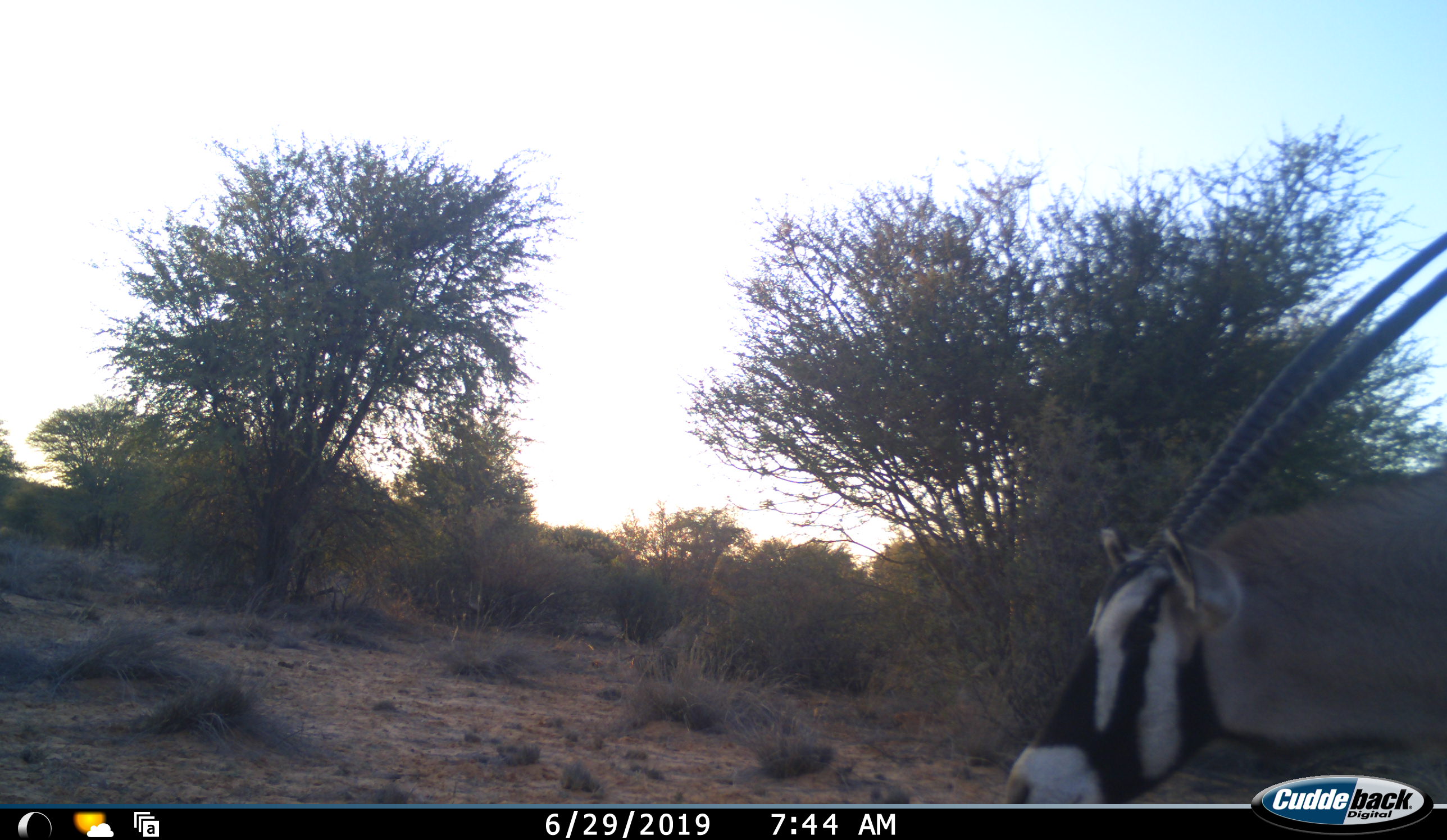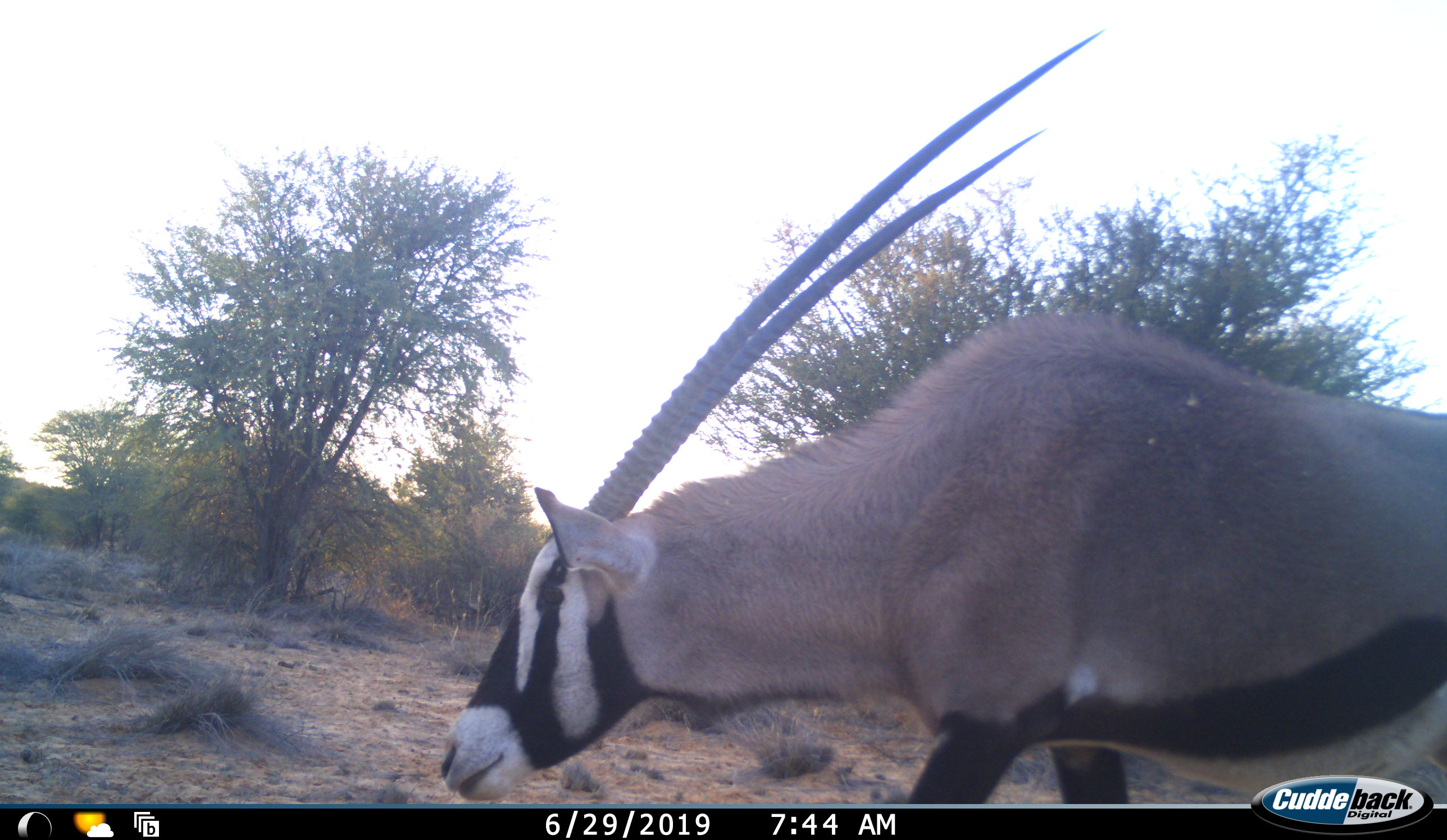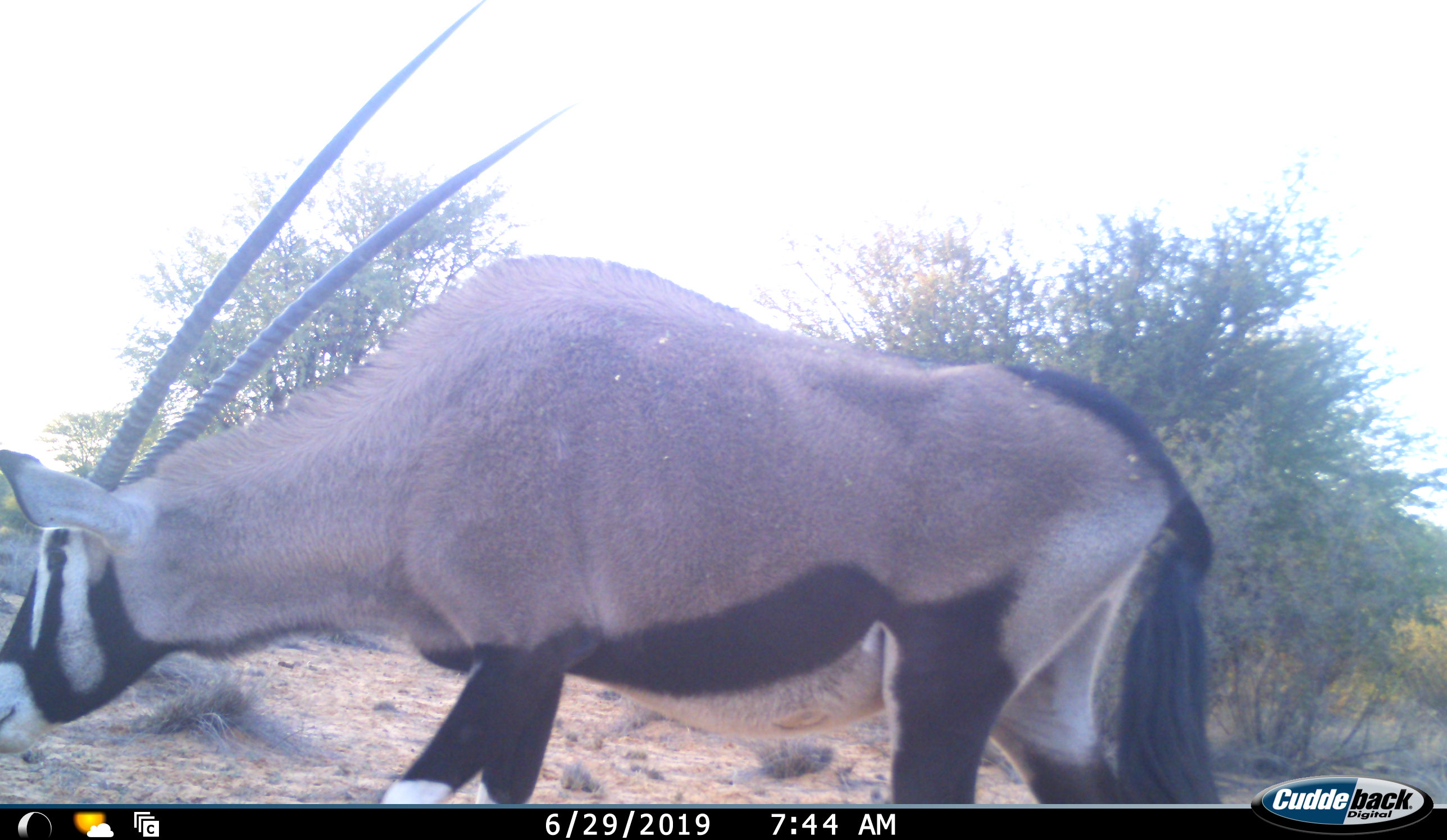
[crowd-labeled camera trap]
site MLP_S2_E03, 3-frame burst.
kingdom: Animalia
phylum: Chordata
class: Mammalia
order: Artiodactyla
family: Bovidae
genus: Oryx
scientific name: Oryx gazella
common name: gemsbok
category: oryx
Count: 1.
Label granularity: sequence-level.